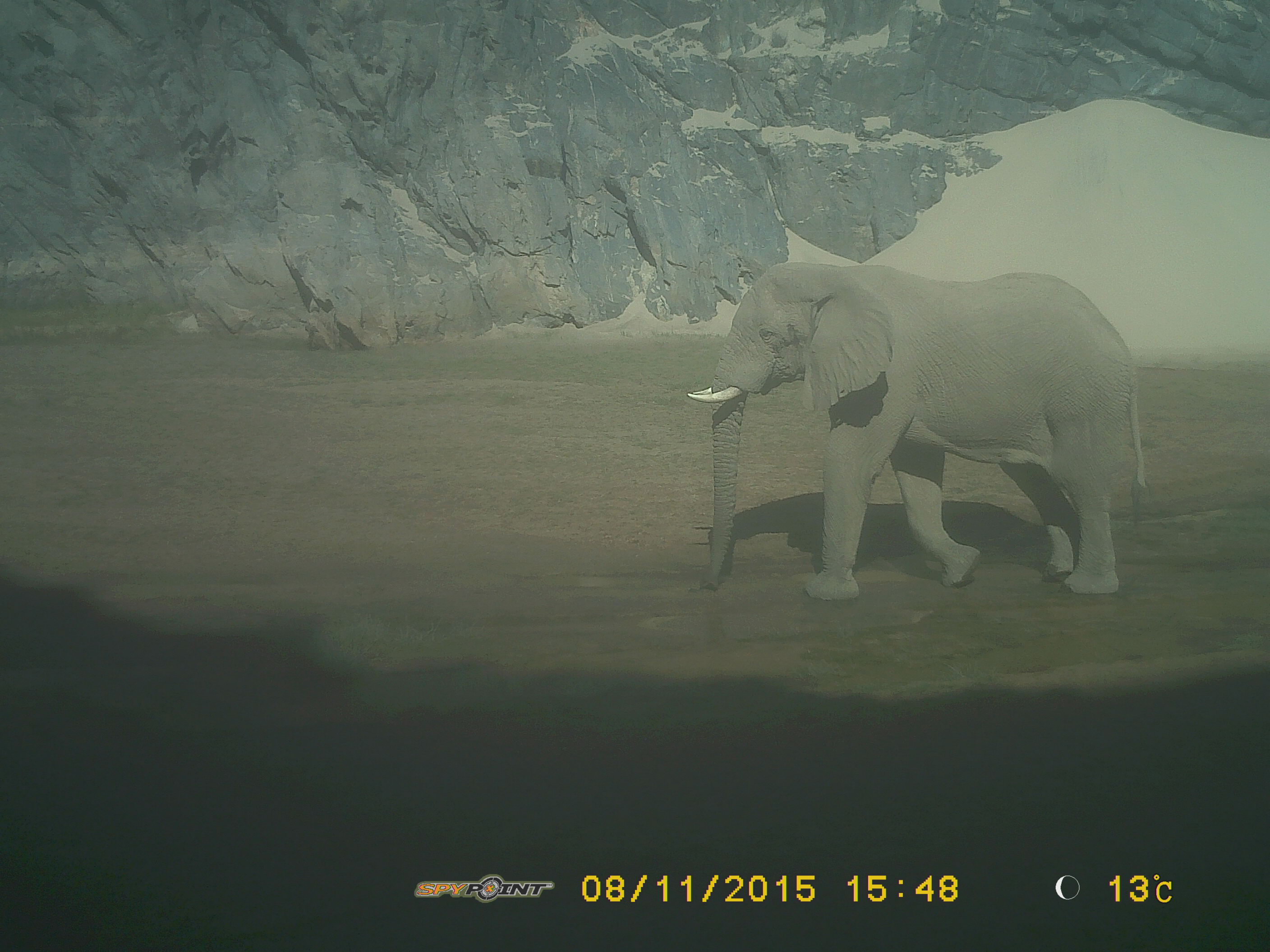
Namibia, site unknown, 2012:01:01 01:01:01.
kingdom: Animalia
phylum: Chordata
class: Mammalia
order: Proboscidea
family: Elephantidae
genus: Loxodonta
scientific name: Loxodonta africana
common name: african elephant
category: loxodanta africana